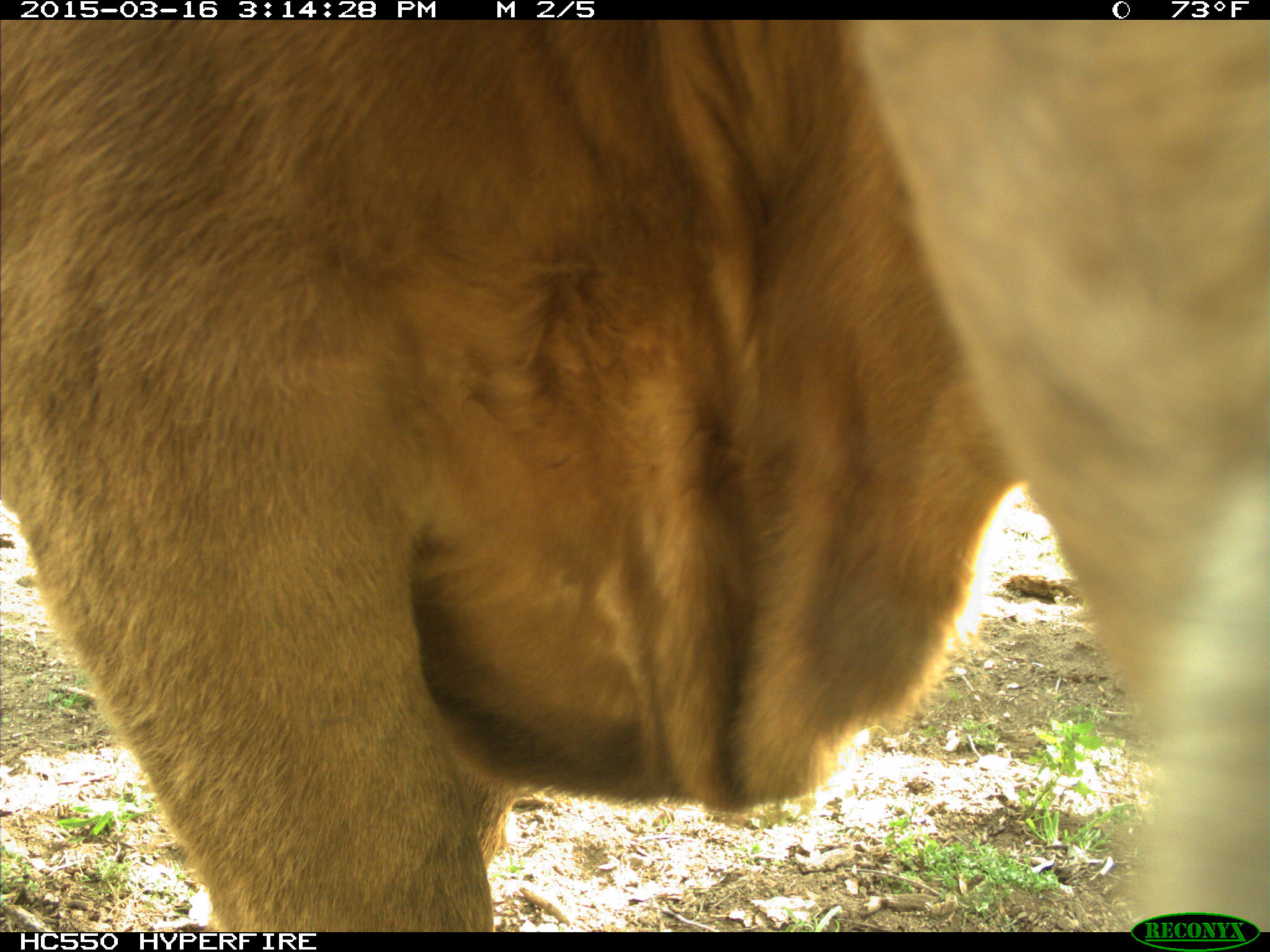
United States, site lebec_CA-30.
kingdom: Animalia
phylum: Chordata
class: Mammalia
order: Artiodactyla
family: Bovidae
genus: Bos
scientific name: Bos taurus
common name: domestic cow